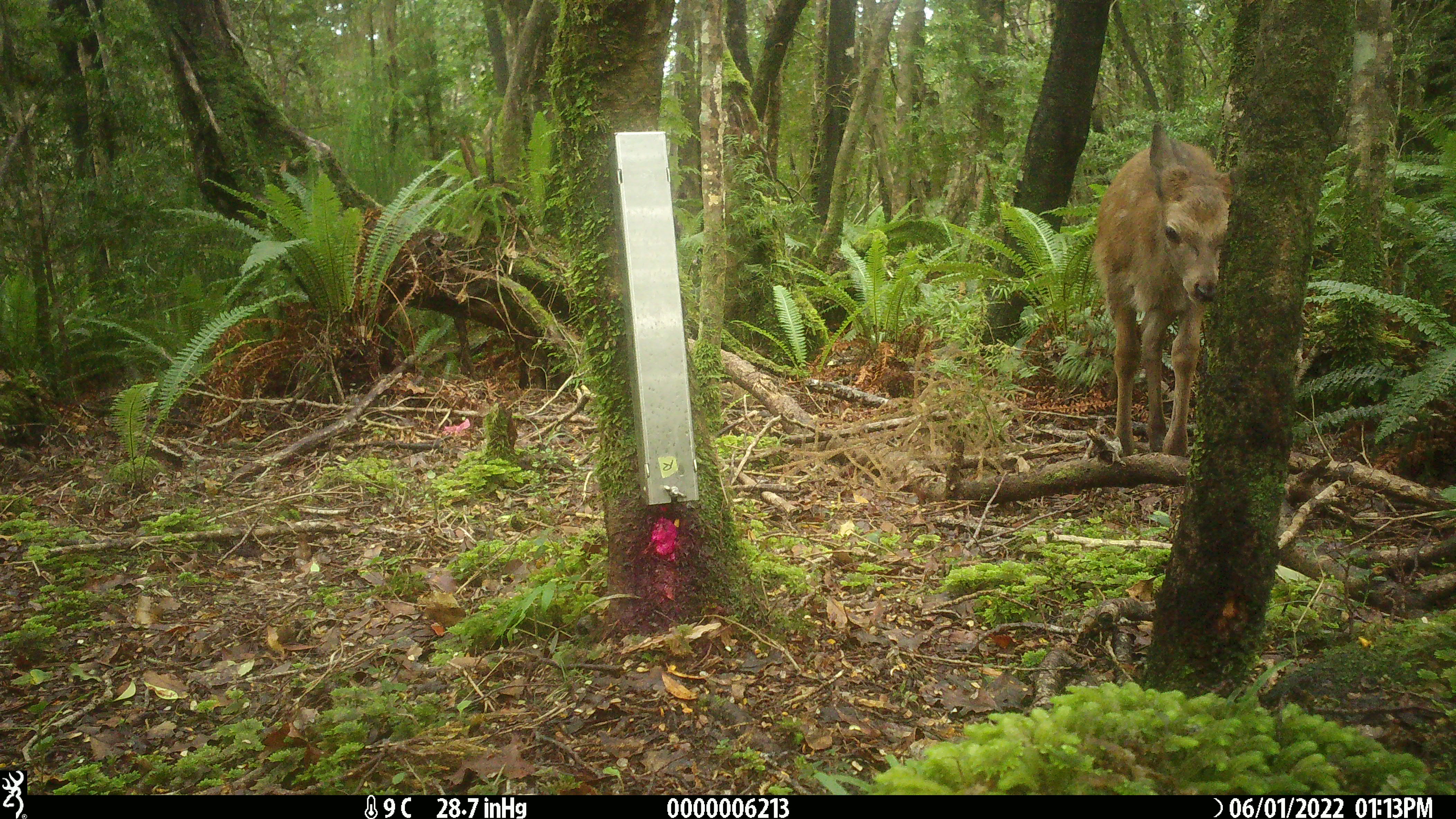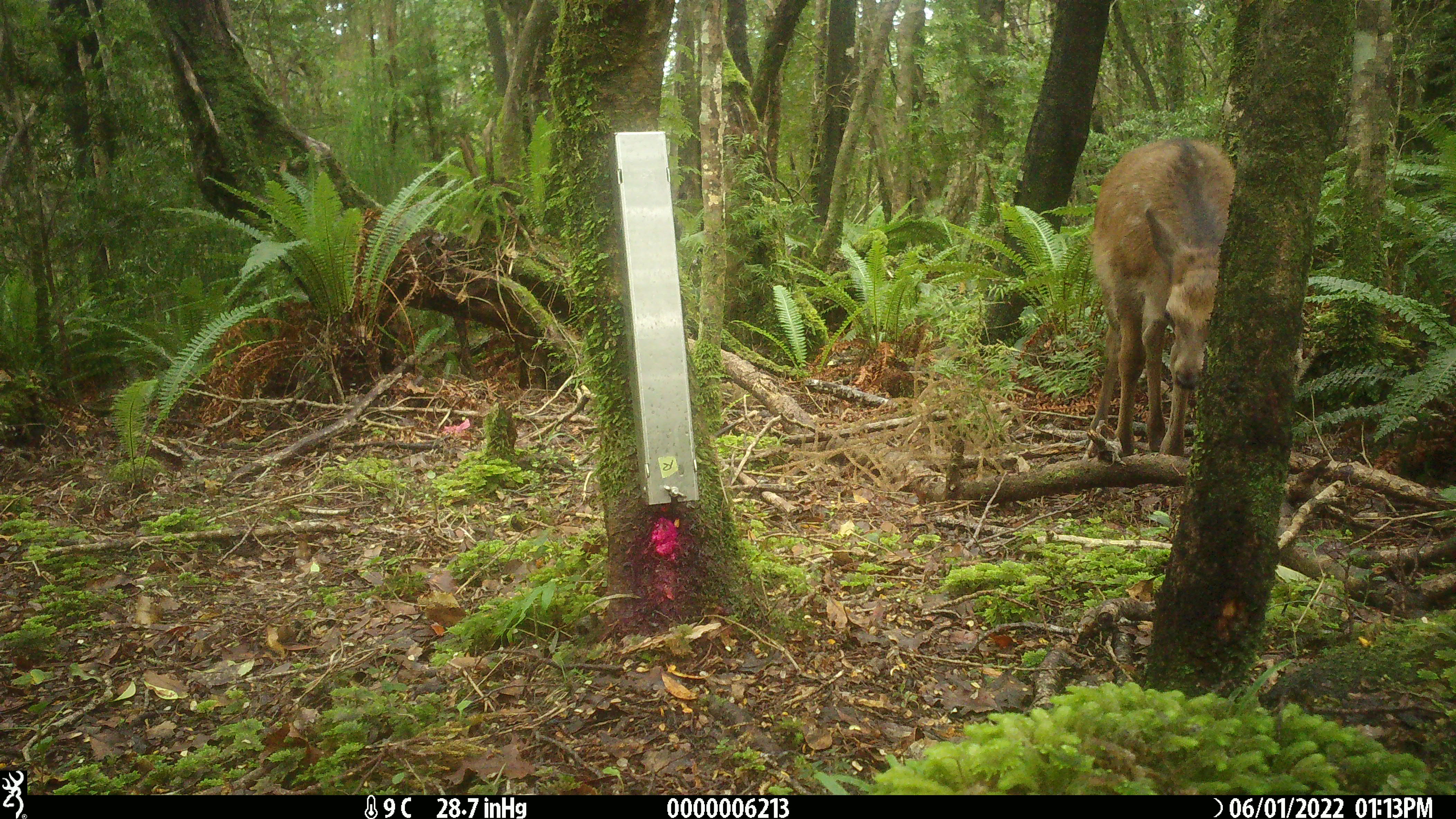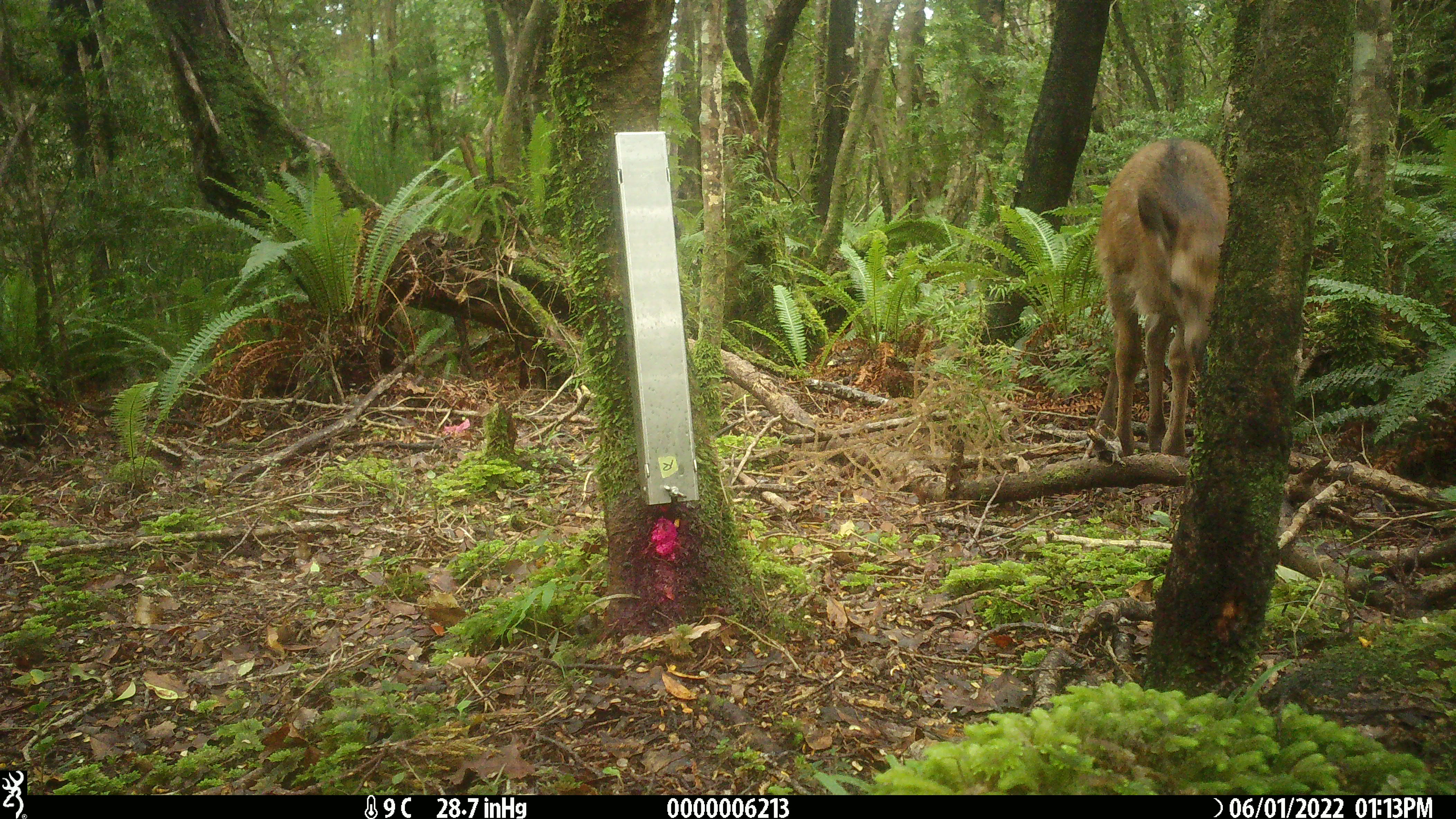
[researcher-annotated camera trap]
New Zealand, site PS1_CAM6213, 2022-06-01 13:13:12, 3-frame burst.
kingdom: Animalia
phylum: Chordata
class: Mammalia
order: Artiodactyla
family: Cervidae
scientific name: Cervidae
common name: deer